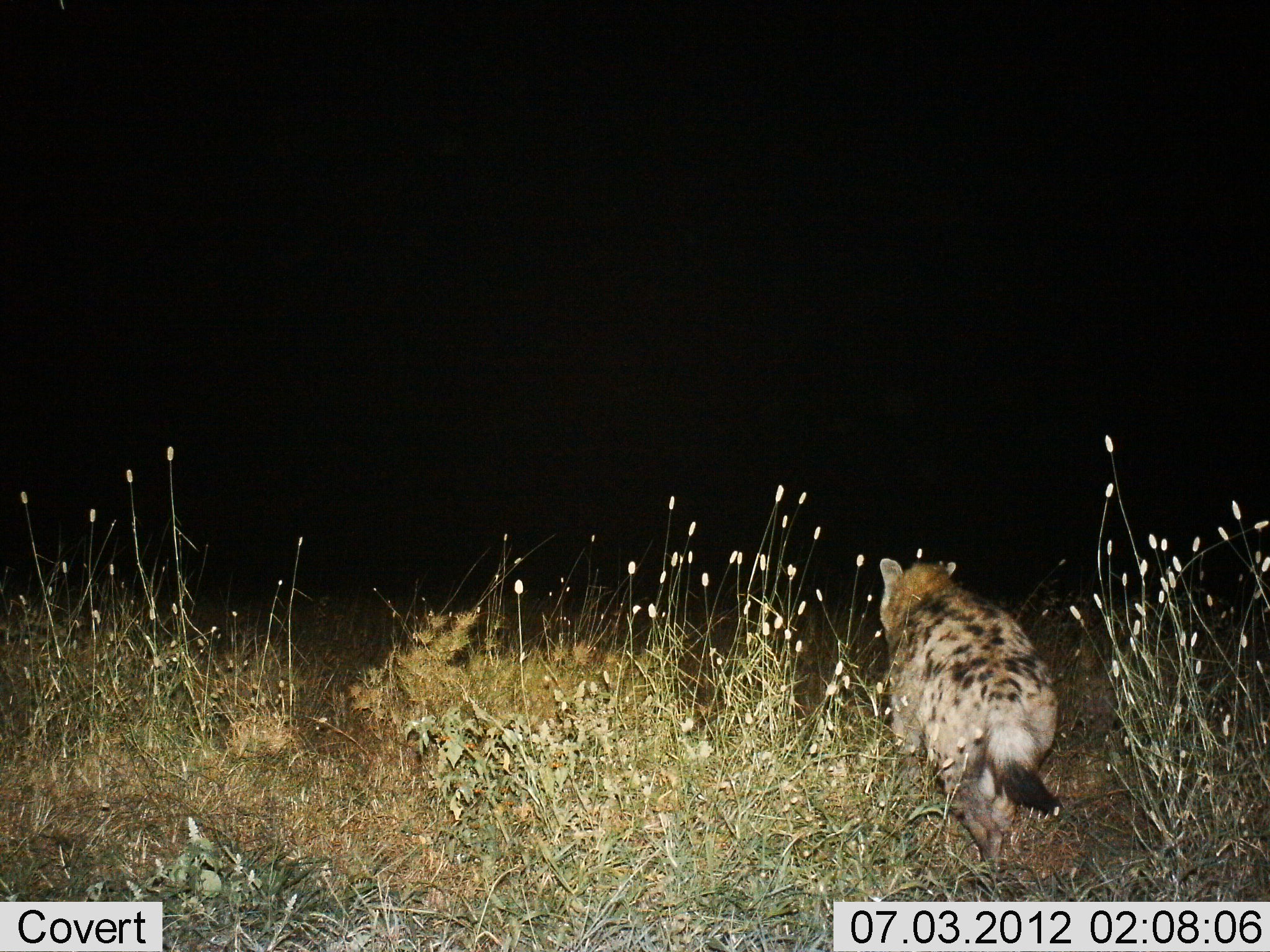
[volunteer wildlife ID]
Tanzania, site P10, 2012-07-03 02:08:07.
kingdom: Animalia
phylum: Chordata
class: Mammalia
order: Carnivora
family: Hyaenidae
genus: Crocuta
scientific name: Crocuta crocuta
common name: spotted hyena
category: hyenaspotted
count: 1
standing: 0%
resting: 0%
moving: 100%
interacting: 0%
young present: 0%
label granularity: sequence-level